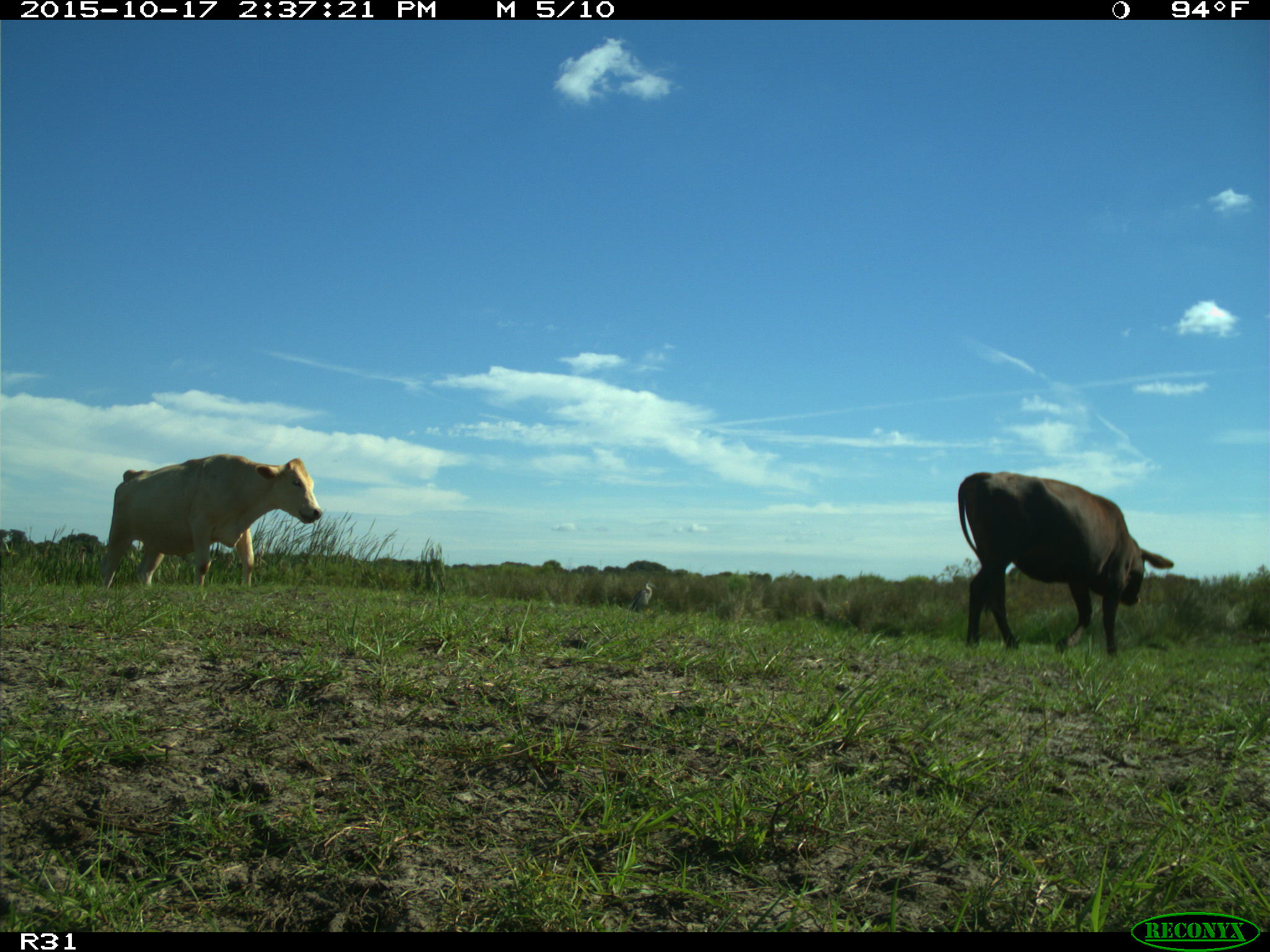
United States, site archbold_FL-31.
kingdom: Animalia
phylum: Chordata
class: Mammalia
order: Artiodactyla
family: Bovidae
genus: Bos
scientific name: Bos taurus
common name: domestic cow